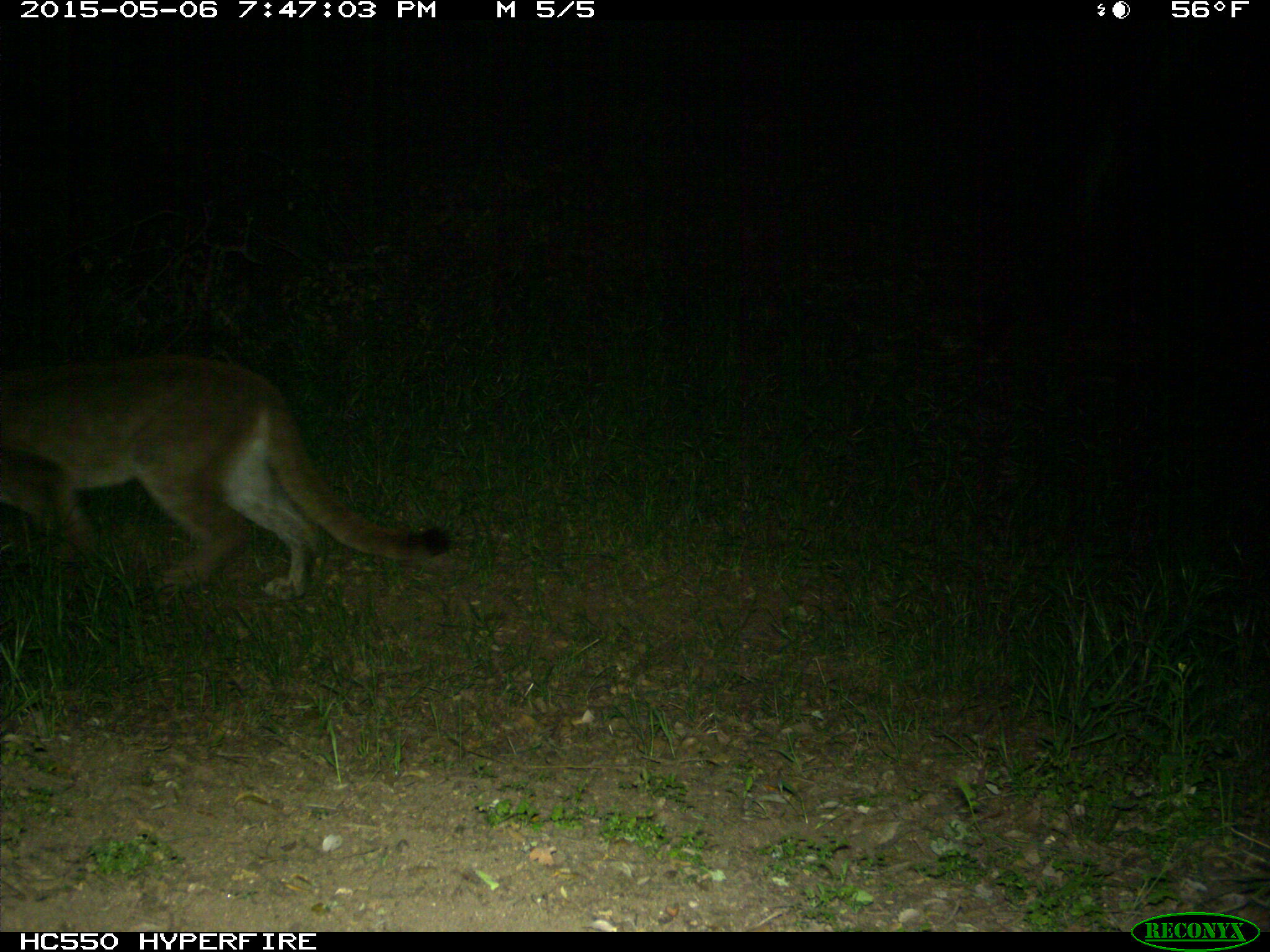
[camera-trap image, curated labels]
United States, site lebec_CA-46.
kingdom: Animalia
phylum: Chordata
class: Mammalia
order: Carnivora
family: Felidae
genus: Puma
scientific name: Puma concolor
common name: mountain lion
Puma concolor (mountain lion).